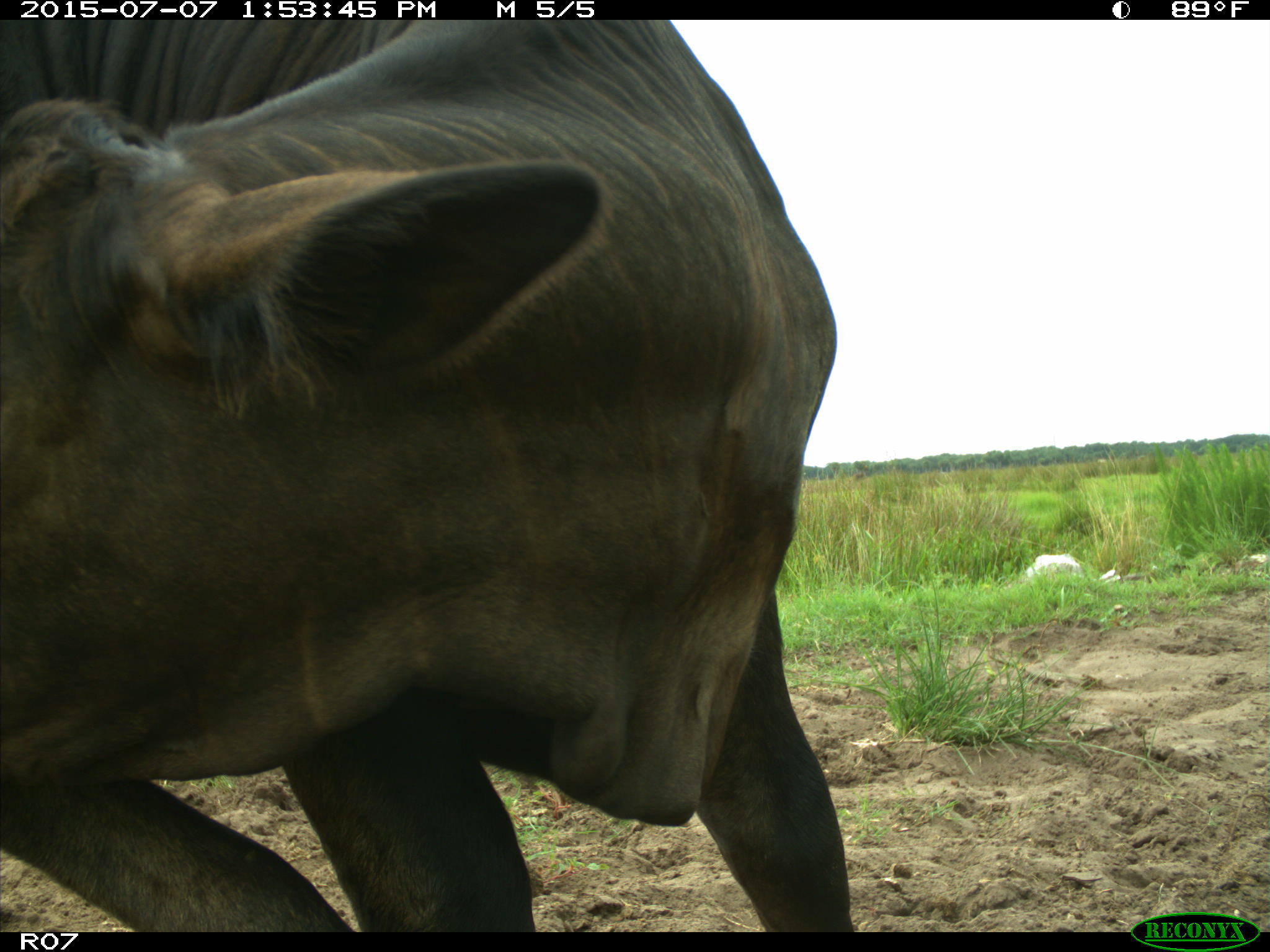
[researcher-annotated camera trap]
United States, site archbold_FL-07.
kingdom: Animalia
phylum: Chordata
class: Mammalia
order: Artiodactyla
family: Bovidae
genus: Bos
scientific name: Bos taurus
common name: domestic cow